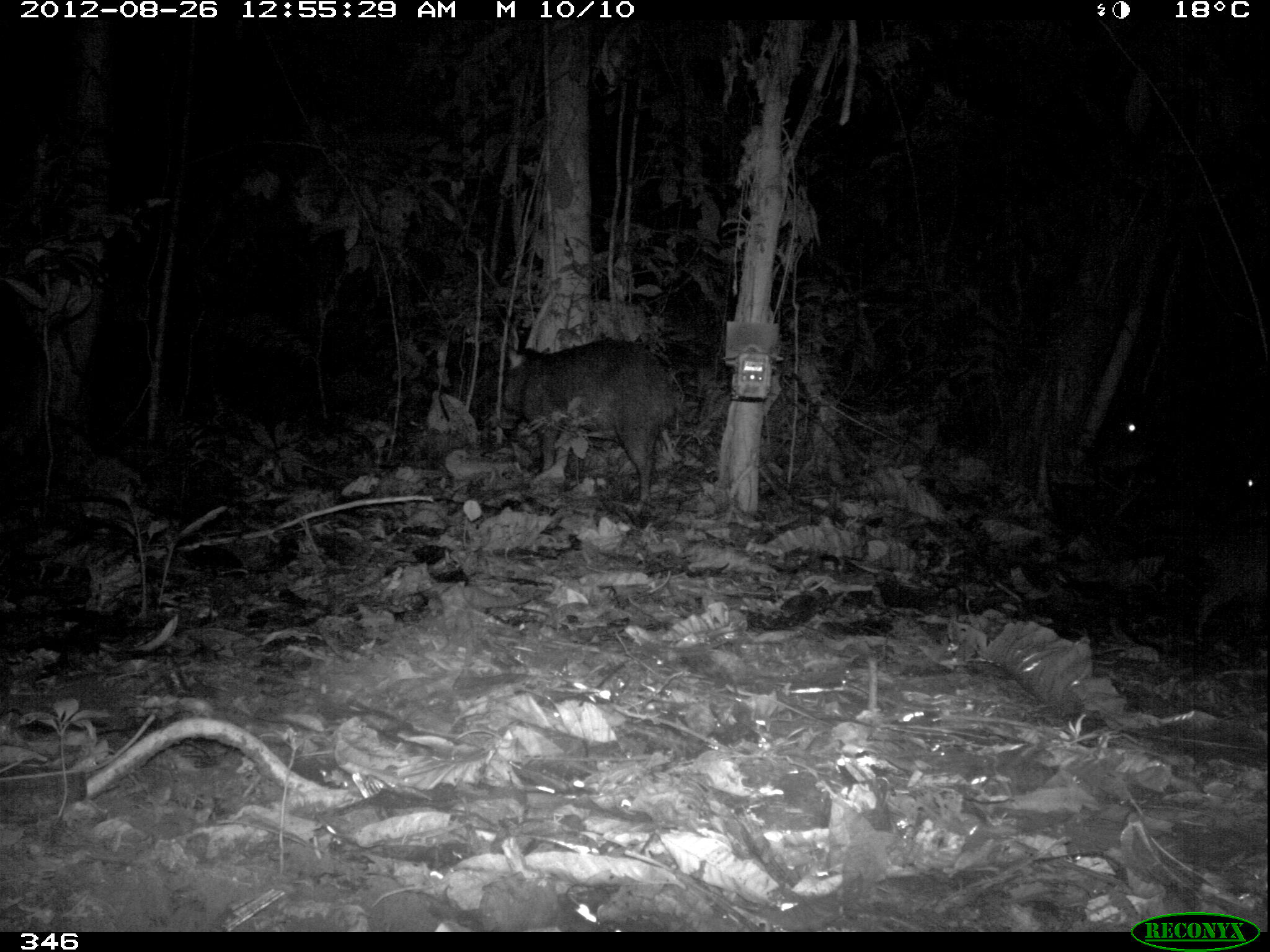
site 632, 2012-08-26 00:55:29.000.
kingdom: Animalia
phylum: Chordata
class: Mammalia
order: Artiodactyla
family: Tayassuidae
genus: Tayassu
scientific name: Tayassu pecari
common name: white-lipped peccary